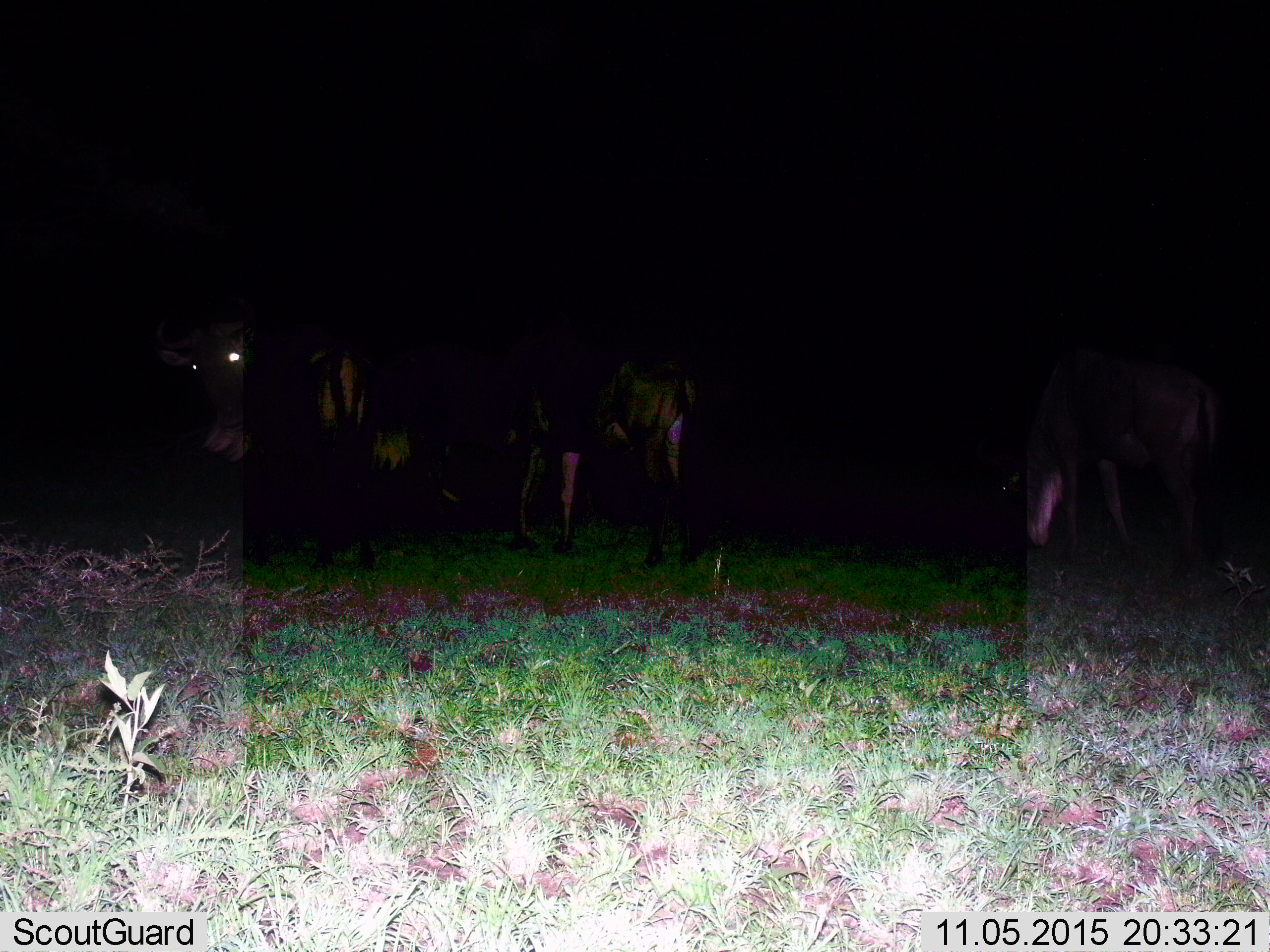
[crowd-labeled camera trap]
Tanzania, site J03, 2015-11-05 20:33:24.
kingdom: Animalia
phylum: Chordata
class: Mammalia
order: Perissodactyla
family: Equidae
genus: Equus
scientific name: Equus quagga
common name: plains zebra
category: zebra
Zebra (plains zebra) (Equus quagga), count 3. Behavior (volunteer vote fractions): standing 100%, resting 0%, moving 0%, interacting 0%. Young present (vote fraction): 0%. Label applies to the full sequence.